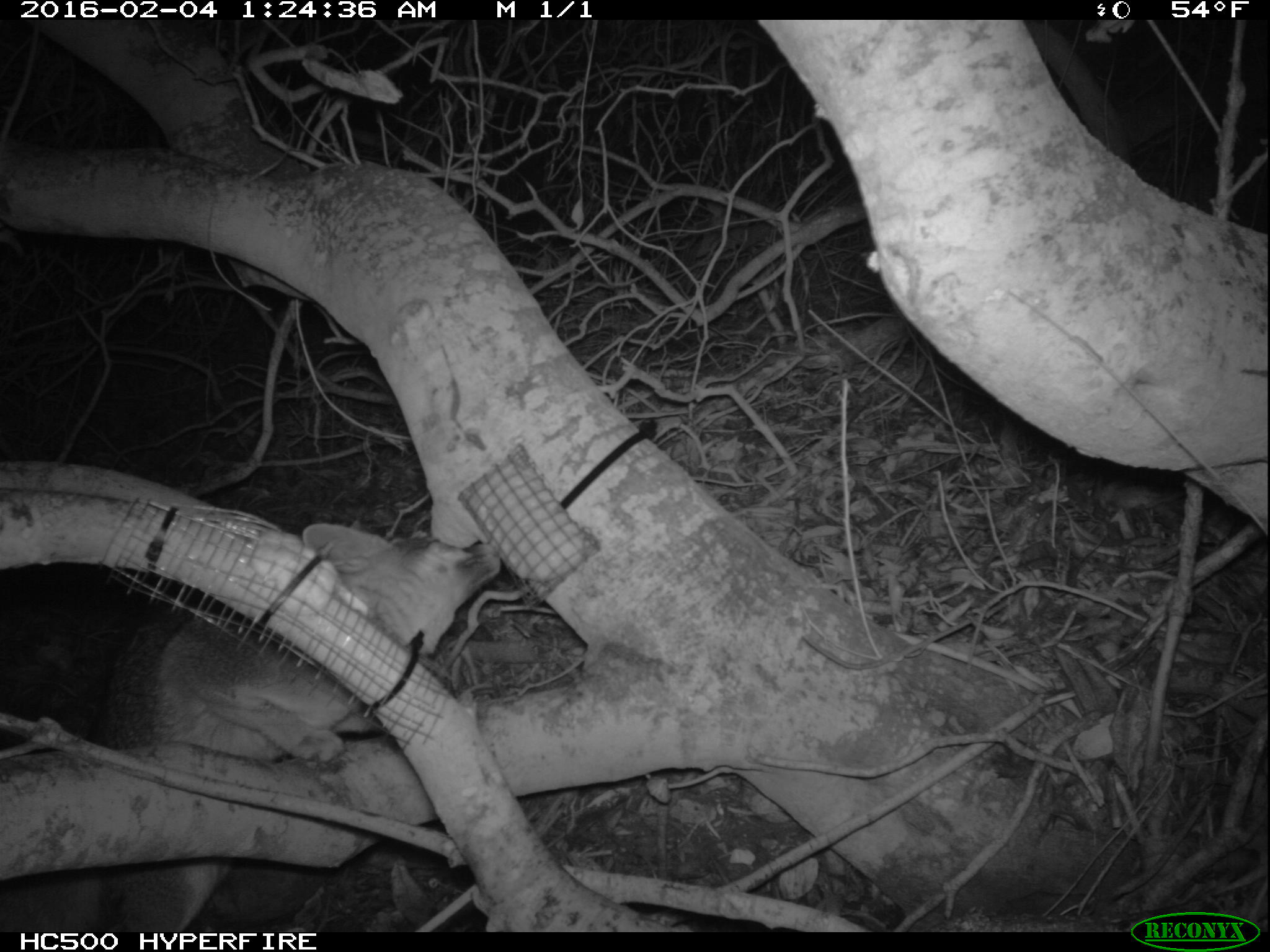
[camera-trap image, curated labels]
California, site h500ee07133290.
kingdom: Animalia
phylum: Chordata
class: Mammalia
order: Carnivora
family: Canidae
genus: Urocyon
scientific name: Urocyon littoralis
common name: island fox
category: fox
Fox (island fox) (Urocyon littoralis).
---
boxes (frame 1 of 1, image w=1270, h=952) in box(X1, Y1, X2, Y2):
fox: box(90, 523, 501, 932)